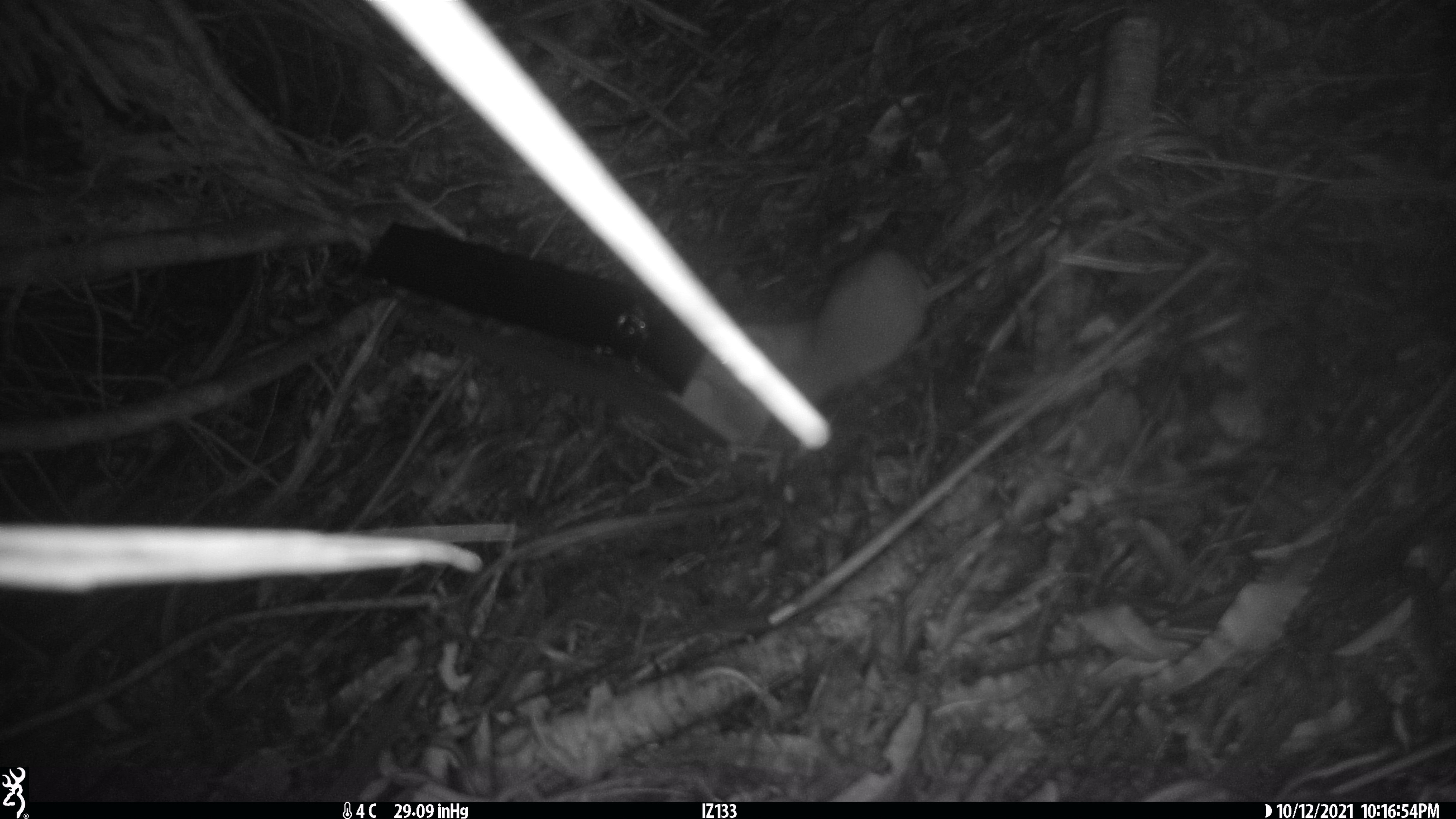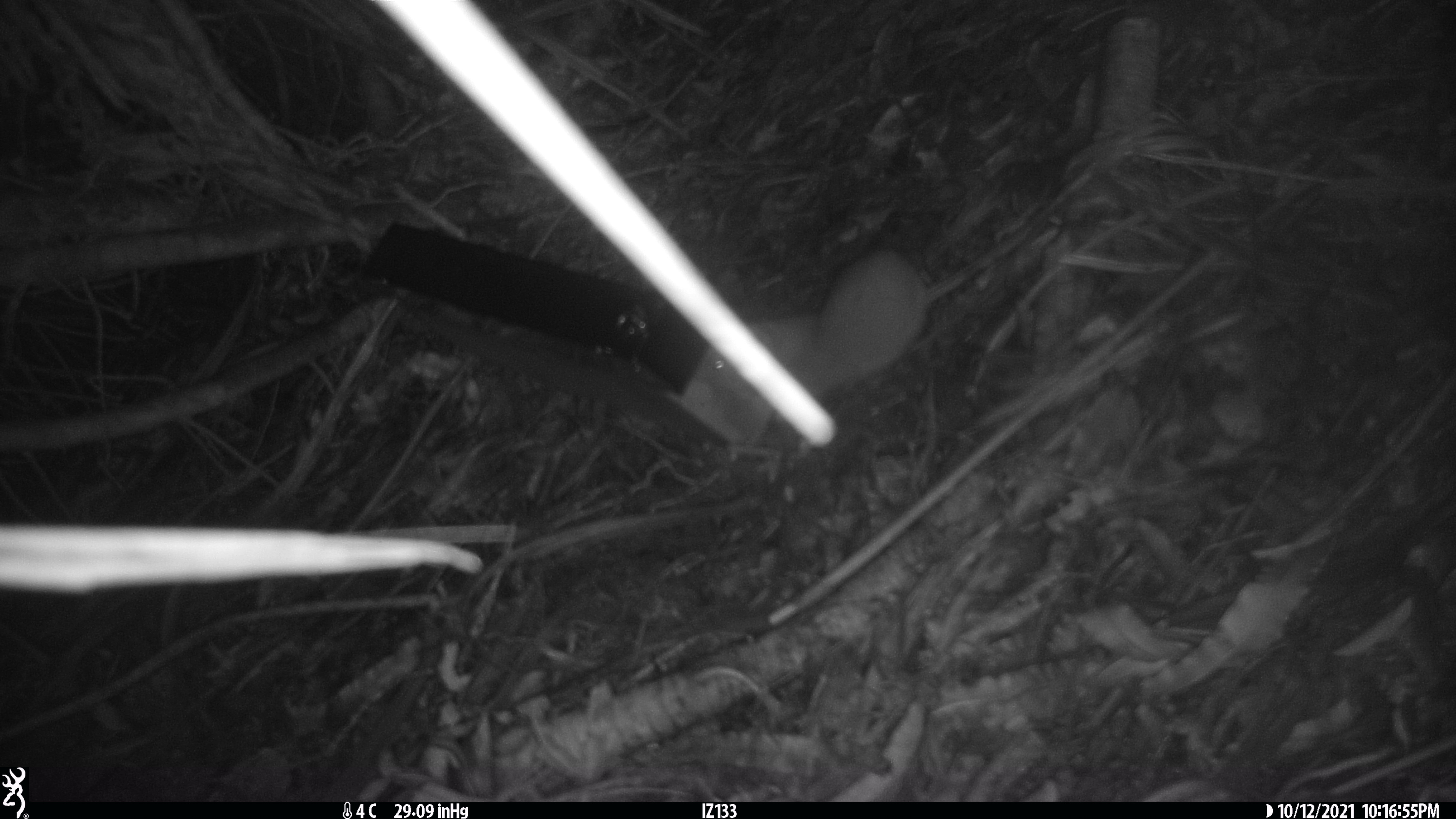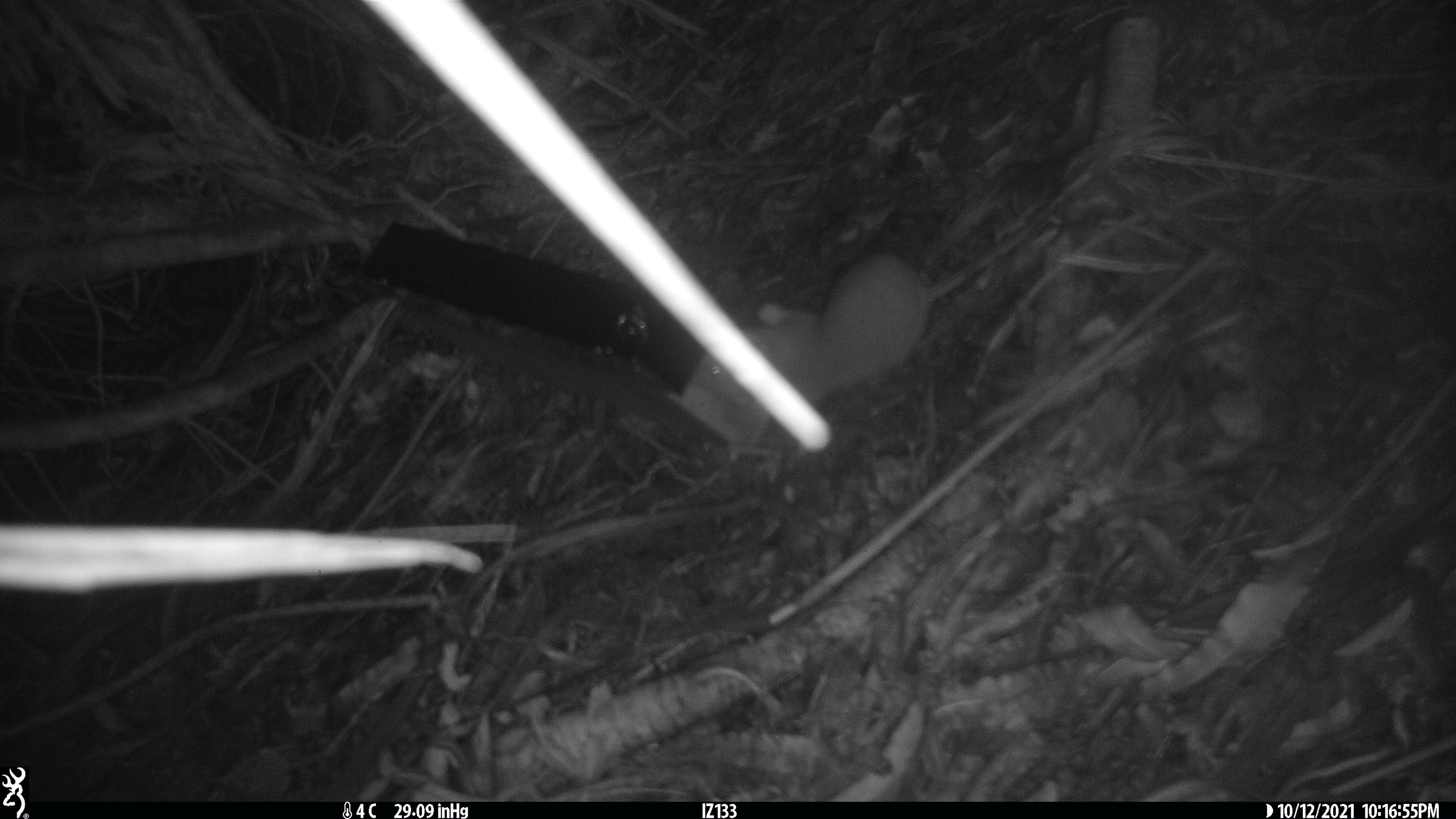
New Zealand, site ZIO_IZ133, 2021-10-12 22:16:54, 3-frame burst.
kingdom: Animalia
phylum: Chordata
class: Mammalia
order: Carnivora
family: Mustelidae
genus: Mustela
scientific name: Mustela erminea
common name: stoat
Stoat (Mustela erminea).